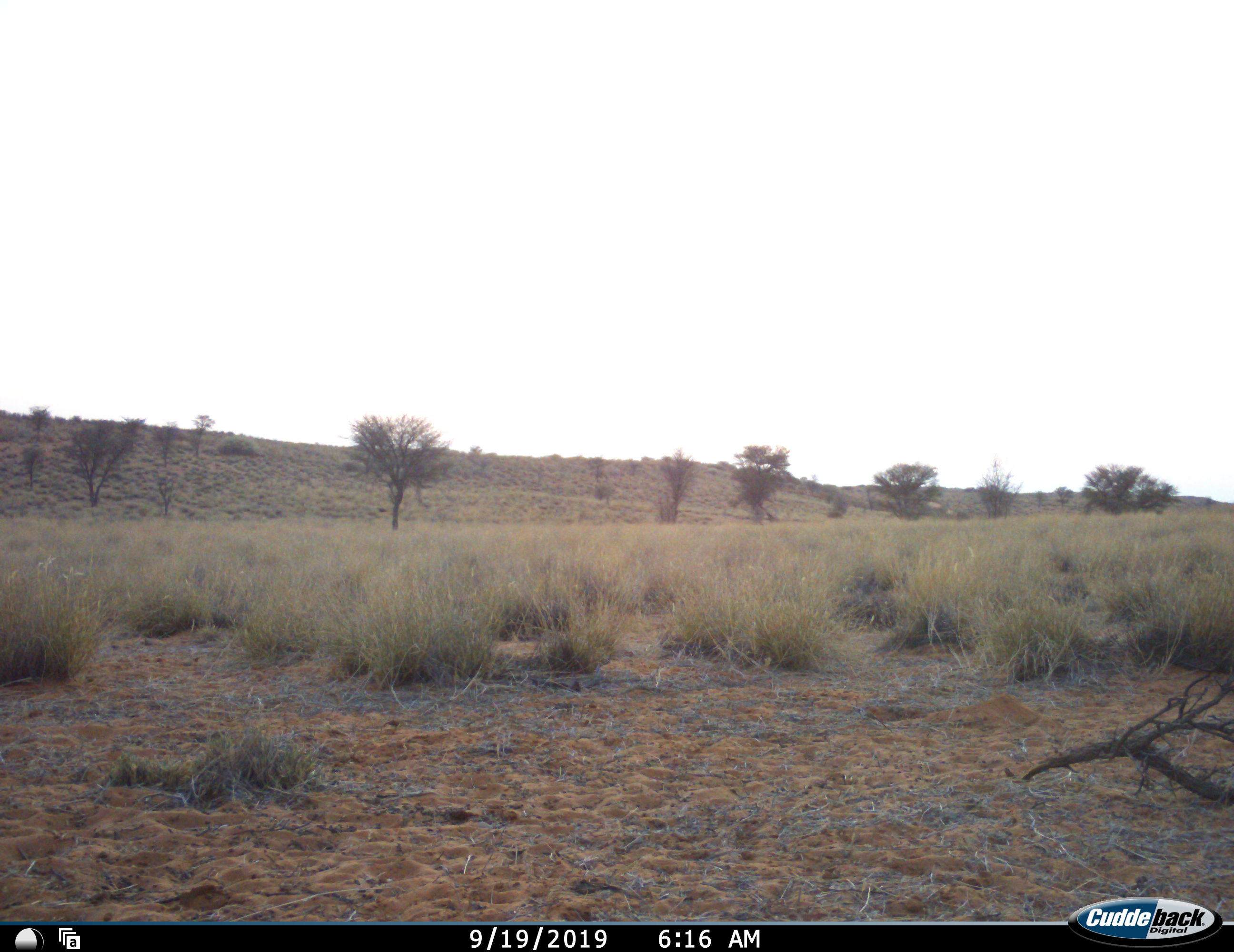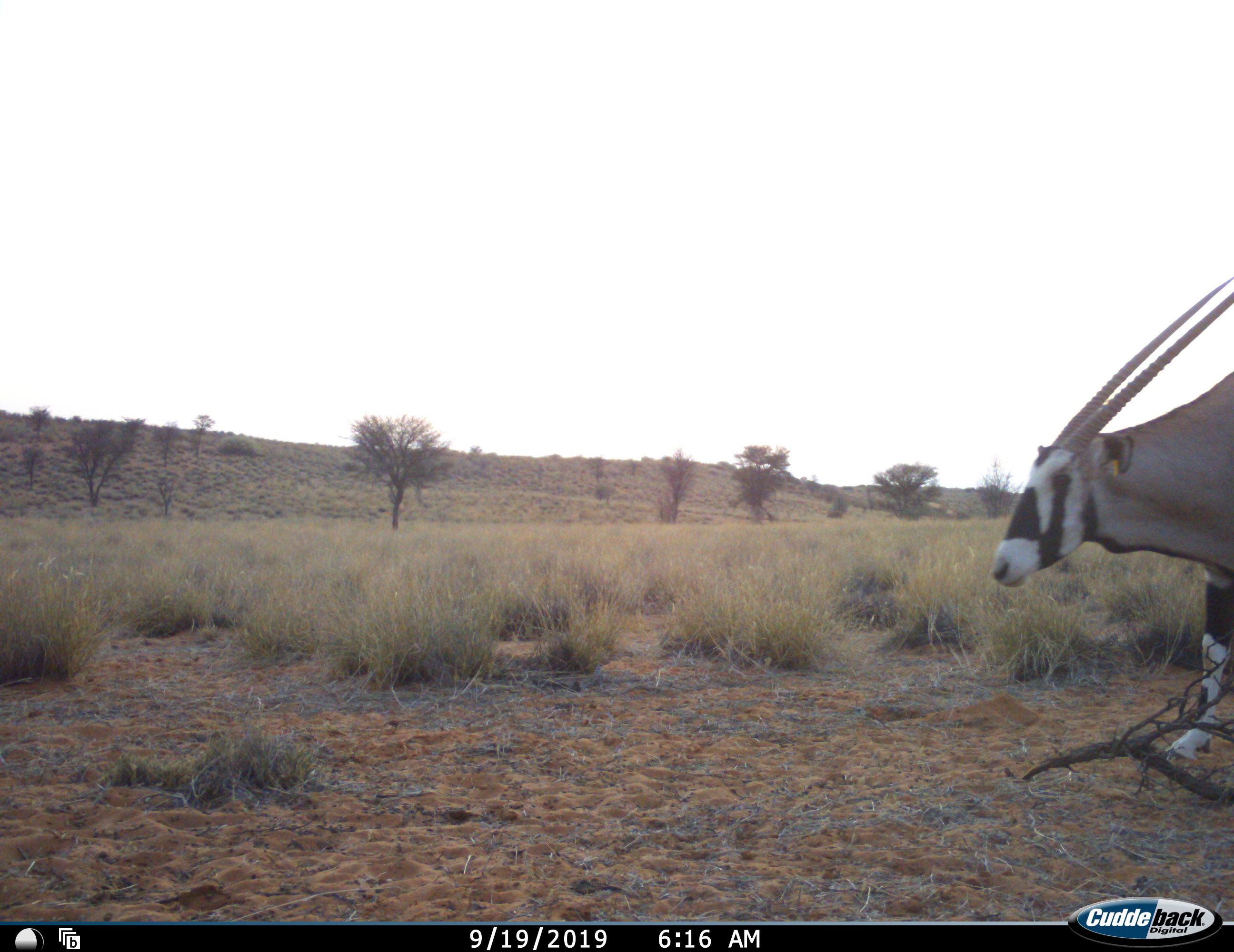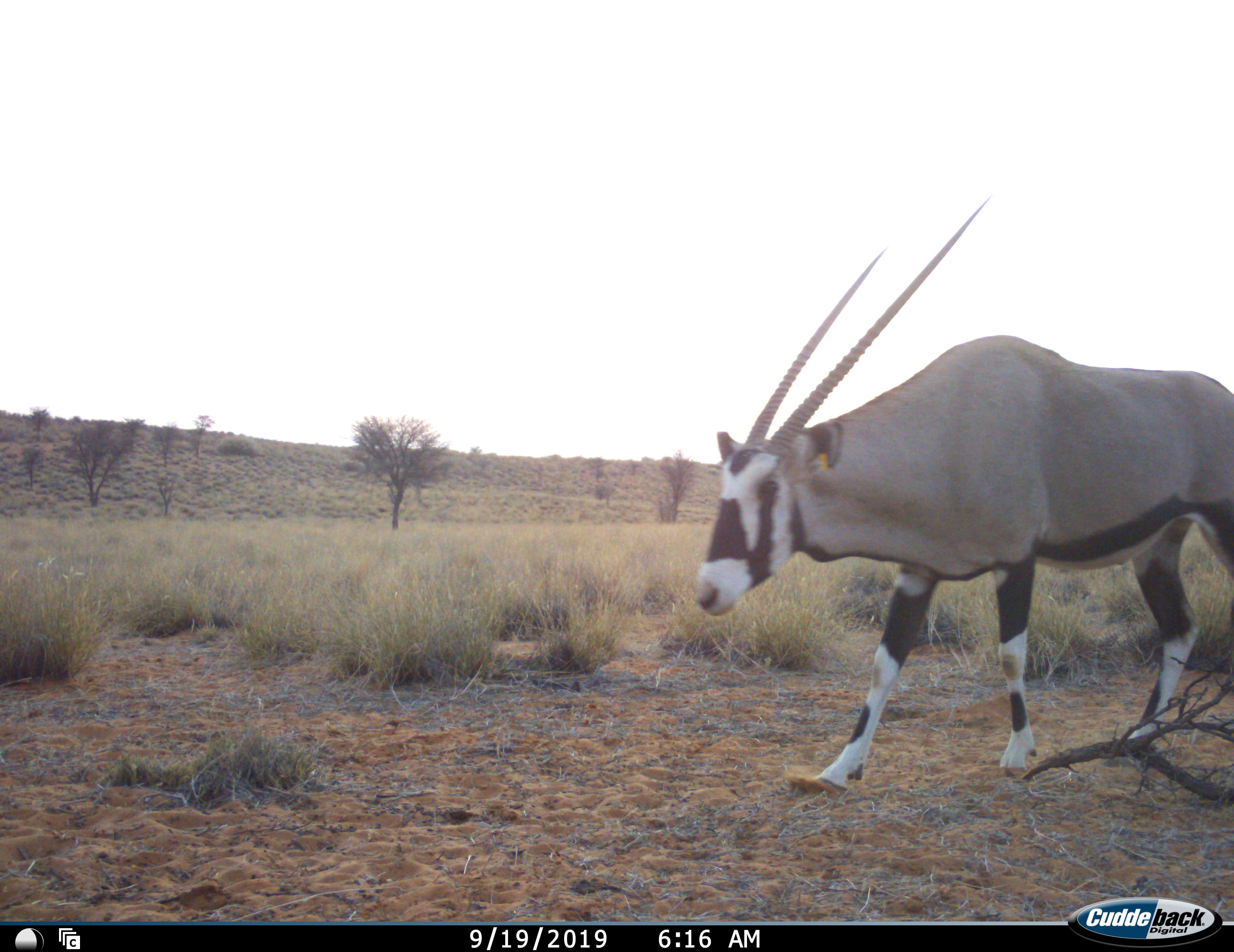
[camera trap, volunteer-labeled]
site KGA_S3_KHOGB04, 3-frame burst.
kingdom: Animalia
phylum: Chordata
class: Mammalia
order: Artiodactyla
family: Bovidae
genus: Oryx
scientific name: Oryx gazella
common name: gemsbok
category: oryx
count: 1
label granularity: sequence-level